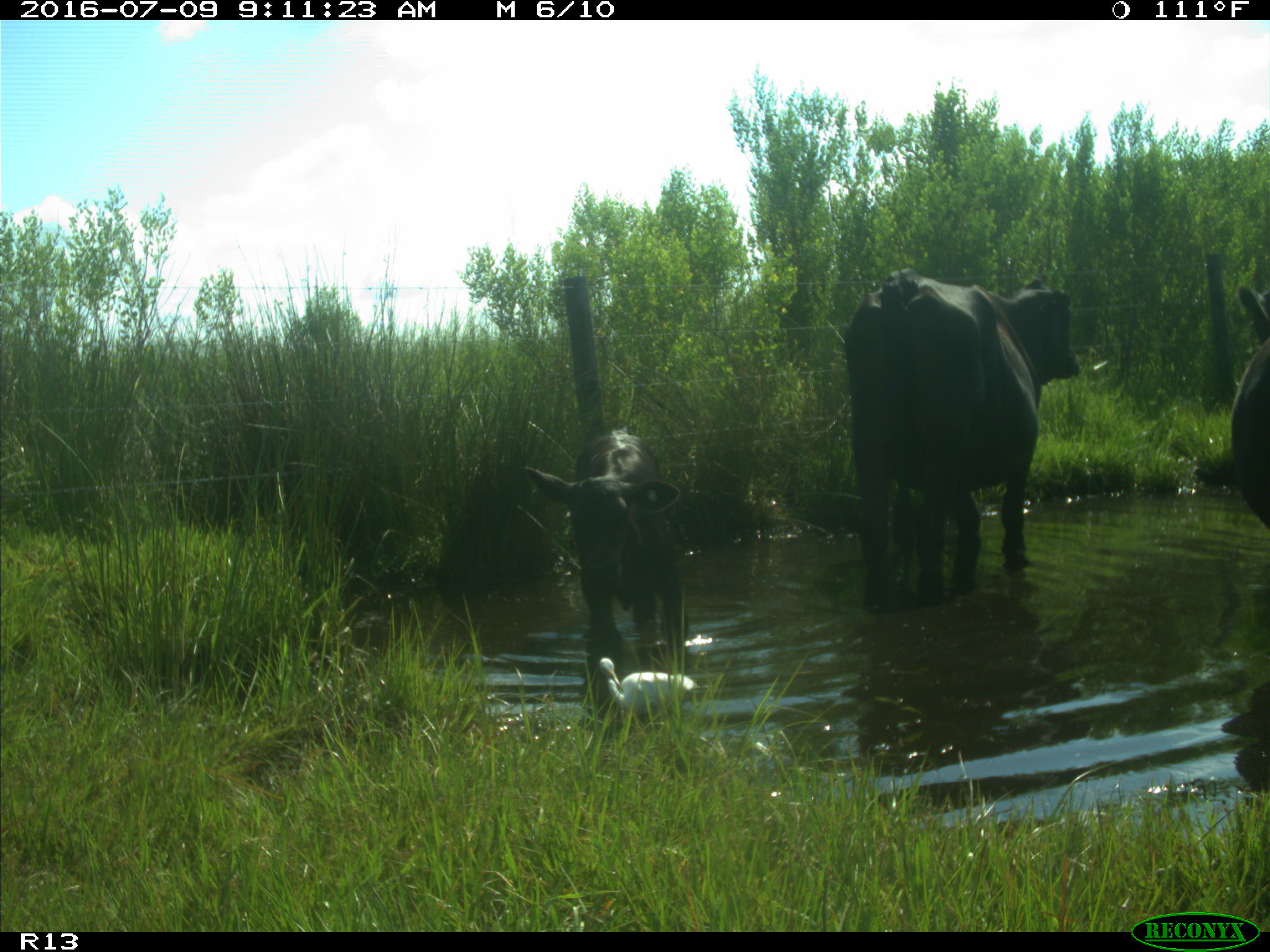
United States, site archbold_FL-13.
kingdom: Animalia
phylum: Chordata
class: Mammalia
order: Artiodactyla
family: Bovidae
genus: Bos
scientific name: Bos taurus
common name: domestic cow